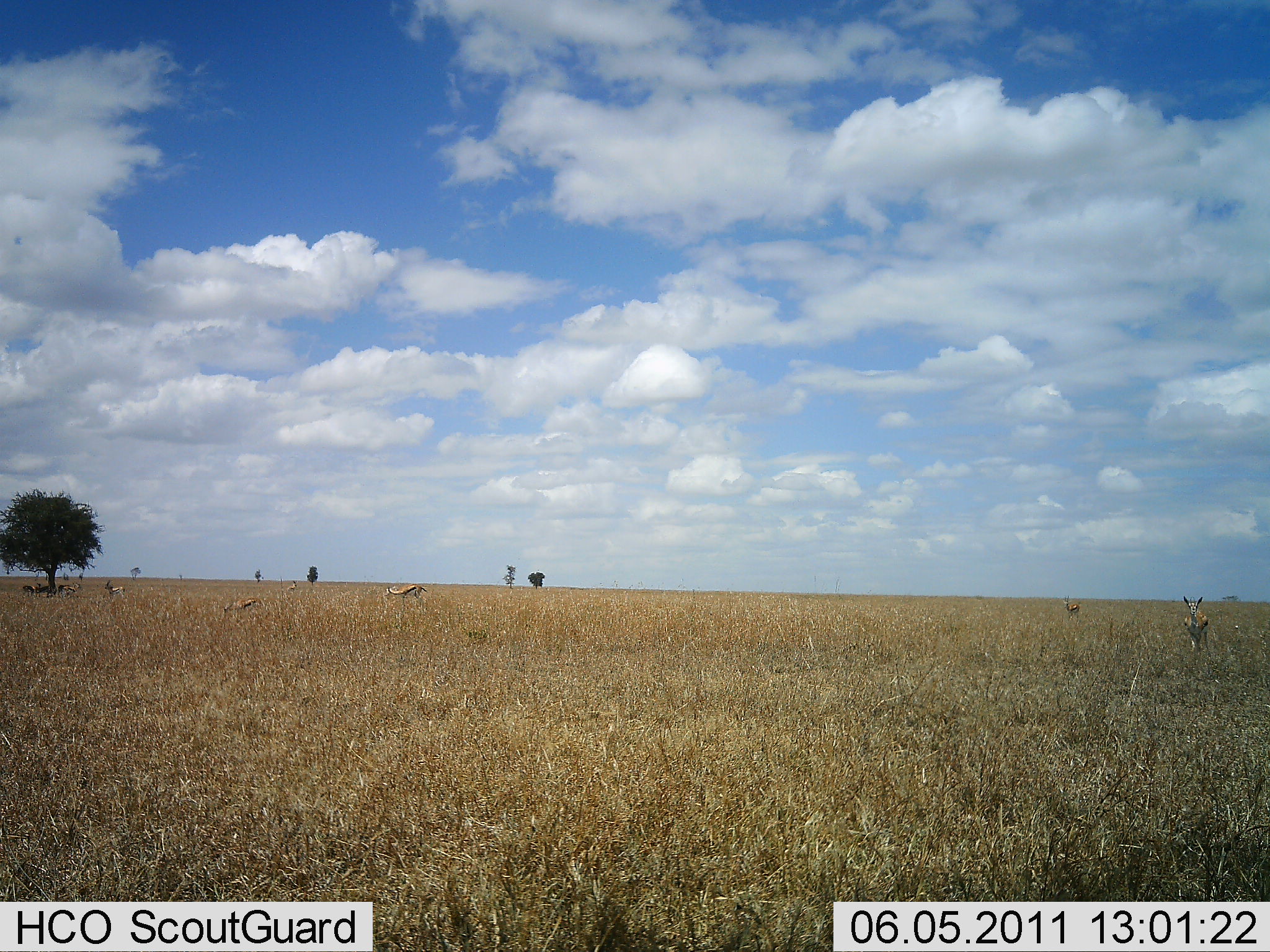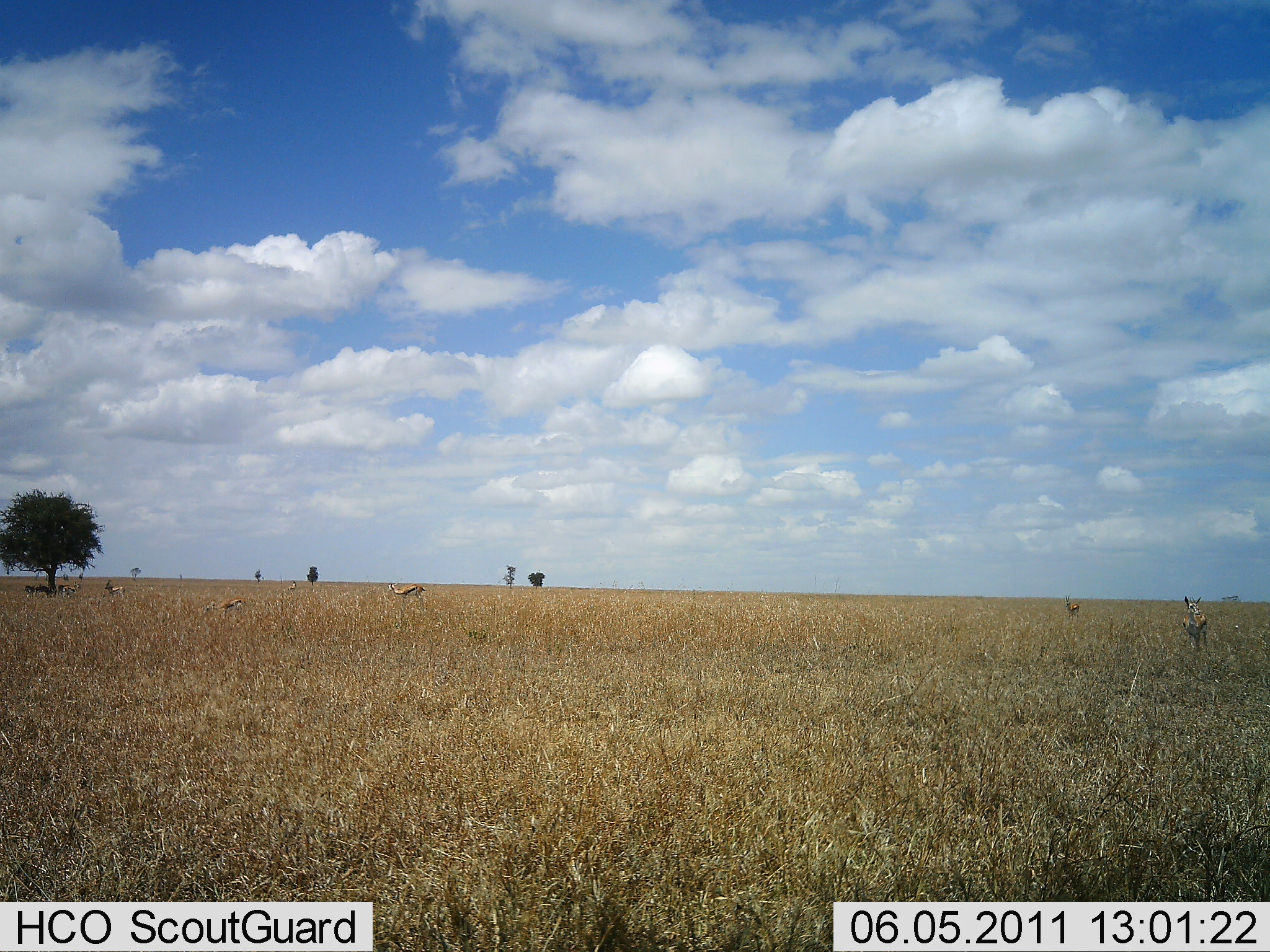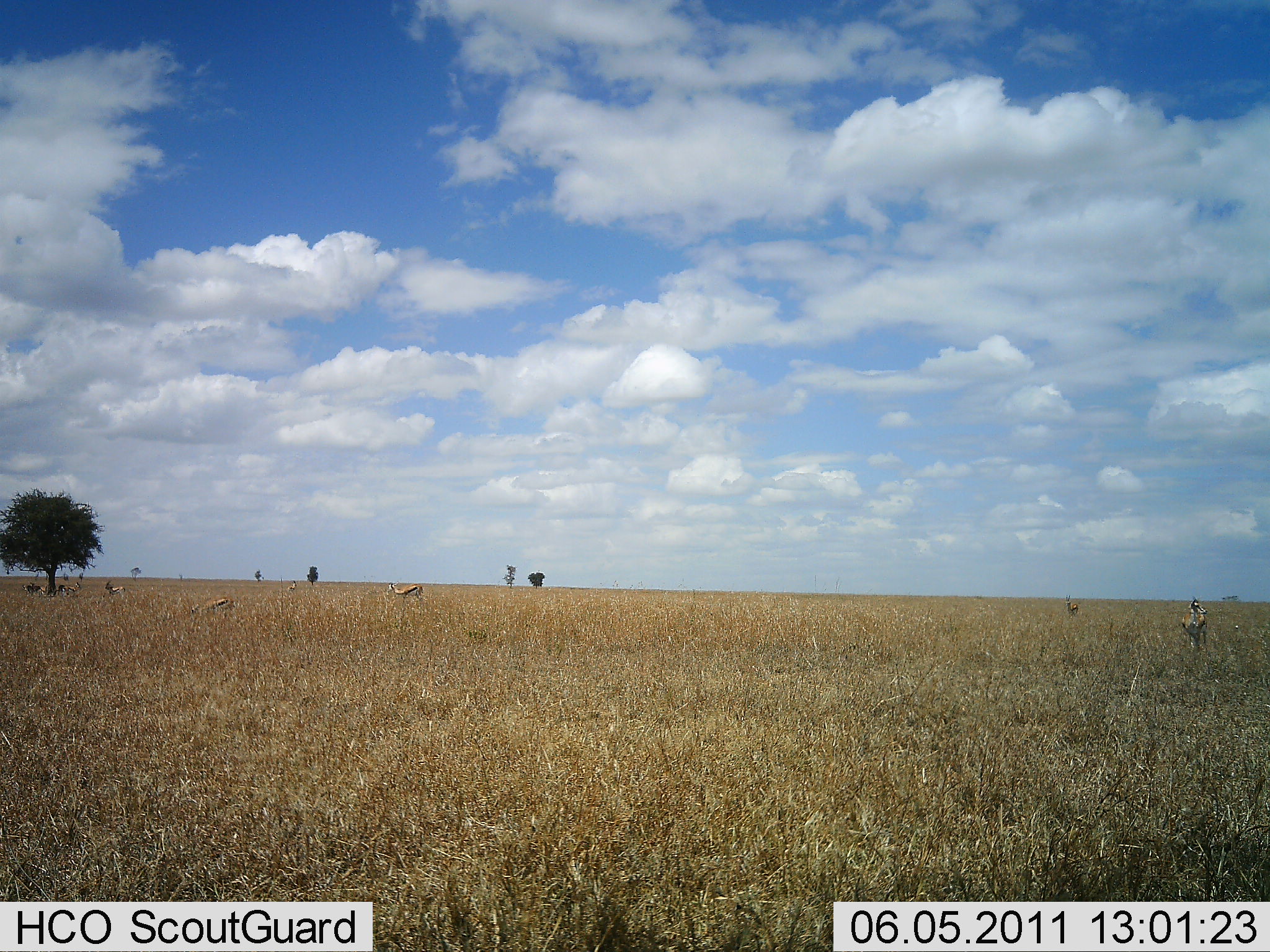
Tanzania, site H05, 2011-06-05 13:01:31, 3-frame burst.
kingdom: Animalia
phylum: Chordata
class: Mammalia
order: Artiodactyla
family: Bovidae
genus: Eudorcas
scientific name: Eudorcas thomsonii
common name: thomson's gazelle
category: gazellethomsons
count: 6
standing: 42%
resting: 33%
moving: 42%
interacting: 0%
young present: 0%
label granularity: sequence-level